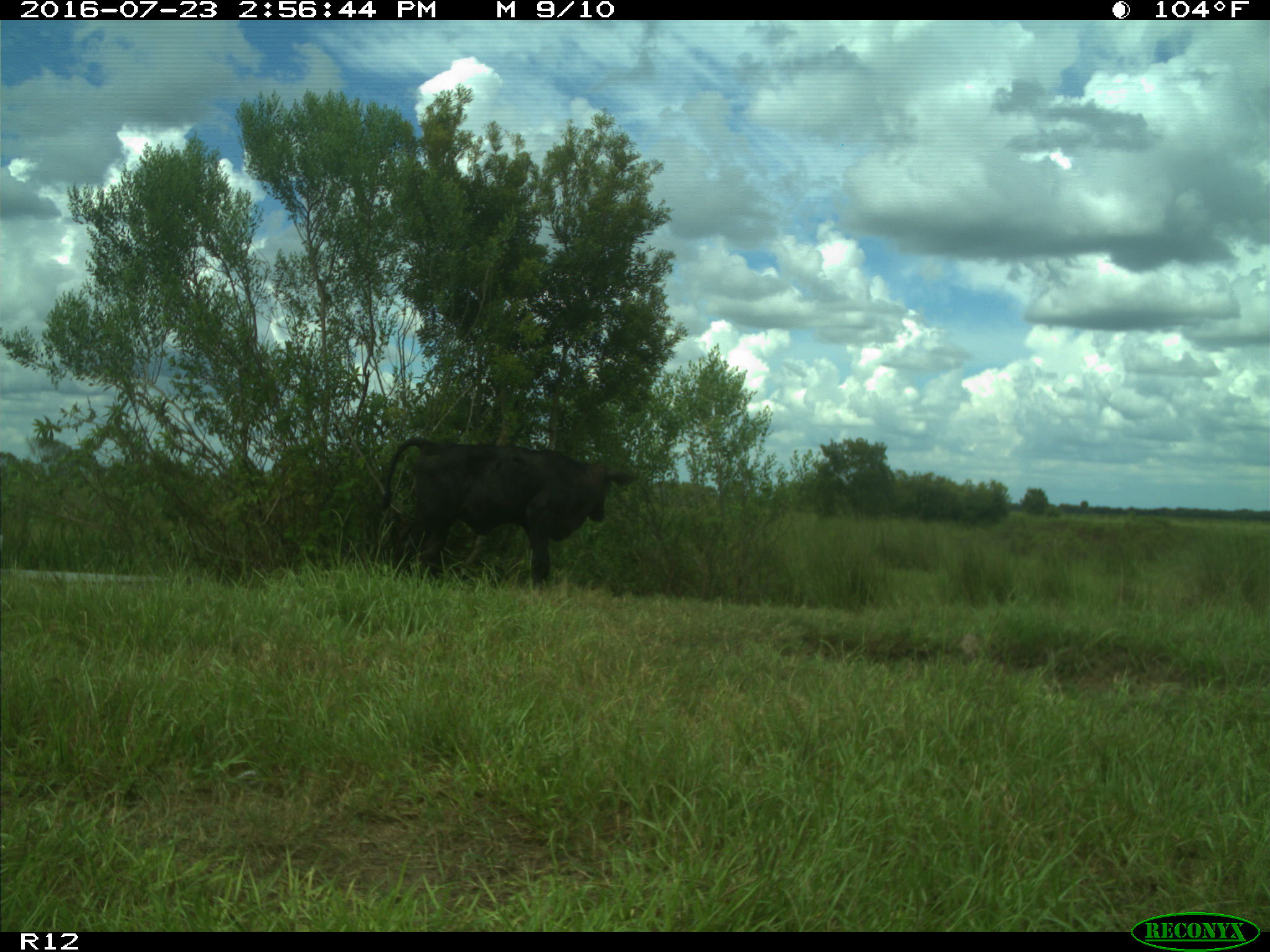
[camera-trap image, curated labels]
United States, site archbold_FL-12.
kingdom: Animalia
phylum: Chordata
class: Mammalia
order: Artiodactyla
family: Bovidae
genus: Bos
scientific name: Bos taurus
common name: domestic cow